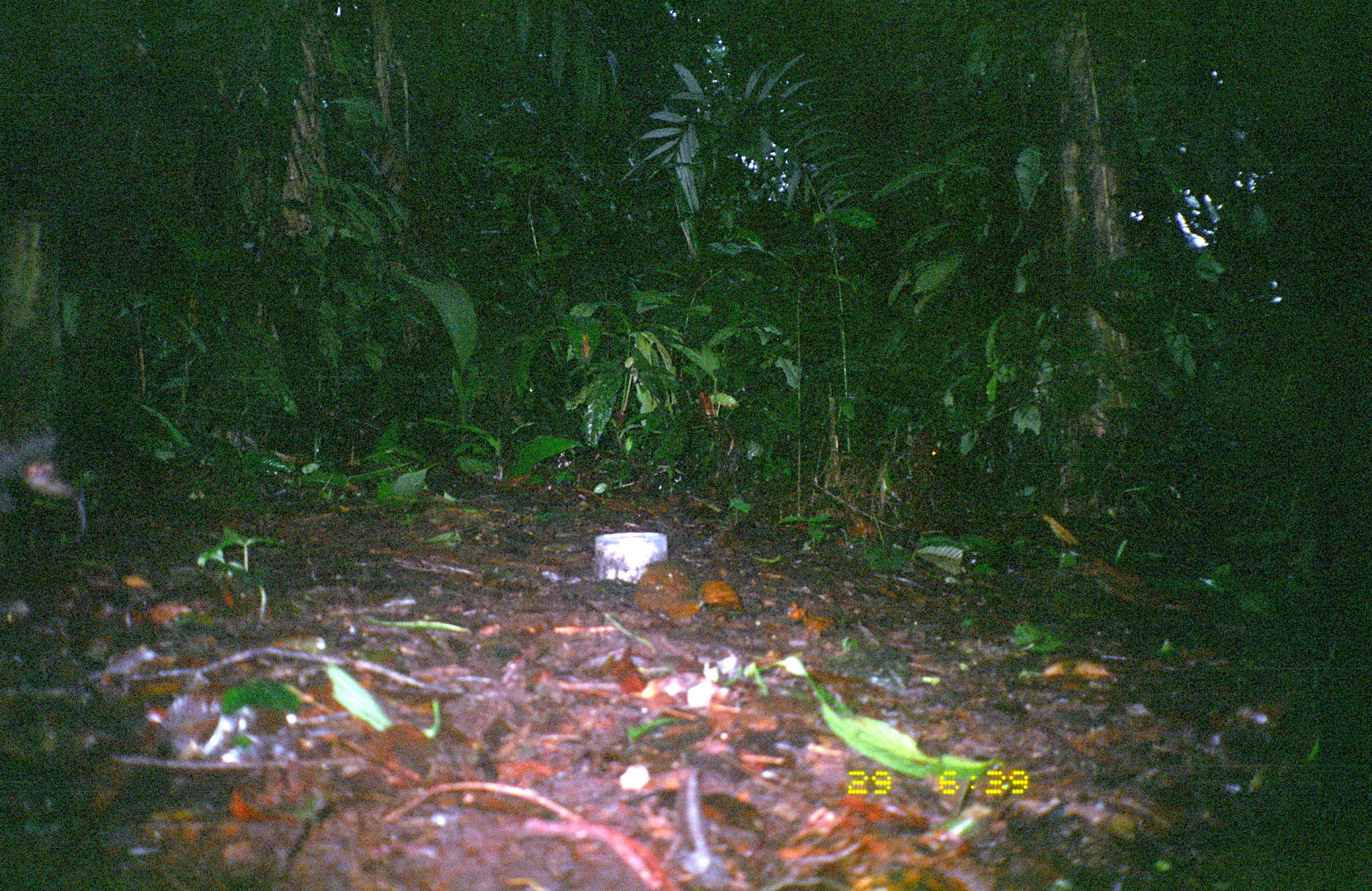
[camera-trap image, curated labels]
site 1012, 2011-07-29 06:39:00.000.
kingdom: Animalia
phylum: Chordata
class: Mammalia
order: Rodentia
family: Dasyproctidae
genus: Dasyprocta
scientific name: Dasyprocta punctata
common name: central american agouti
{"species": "Dasyprocta punctata (central american agouti)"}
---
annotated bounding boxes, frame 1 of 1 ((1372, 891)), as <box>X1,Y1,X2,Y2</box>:
dasyprocta punctata: <box>1,428,92,535</box>